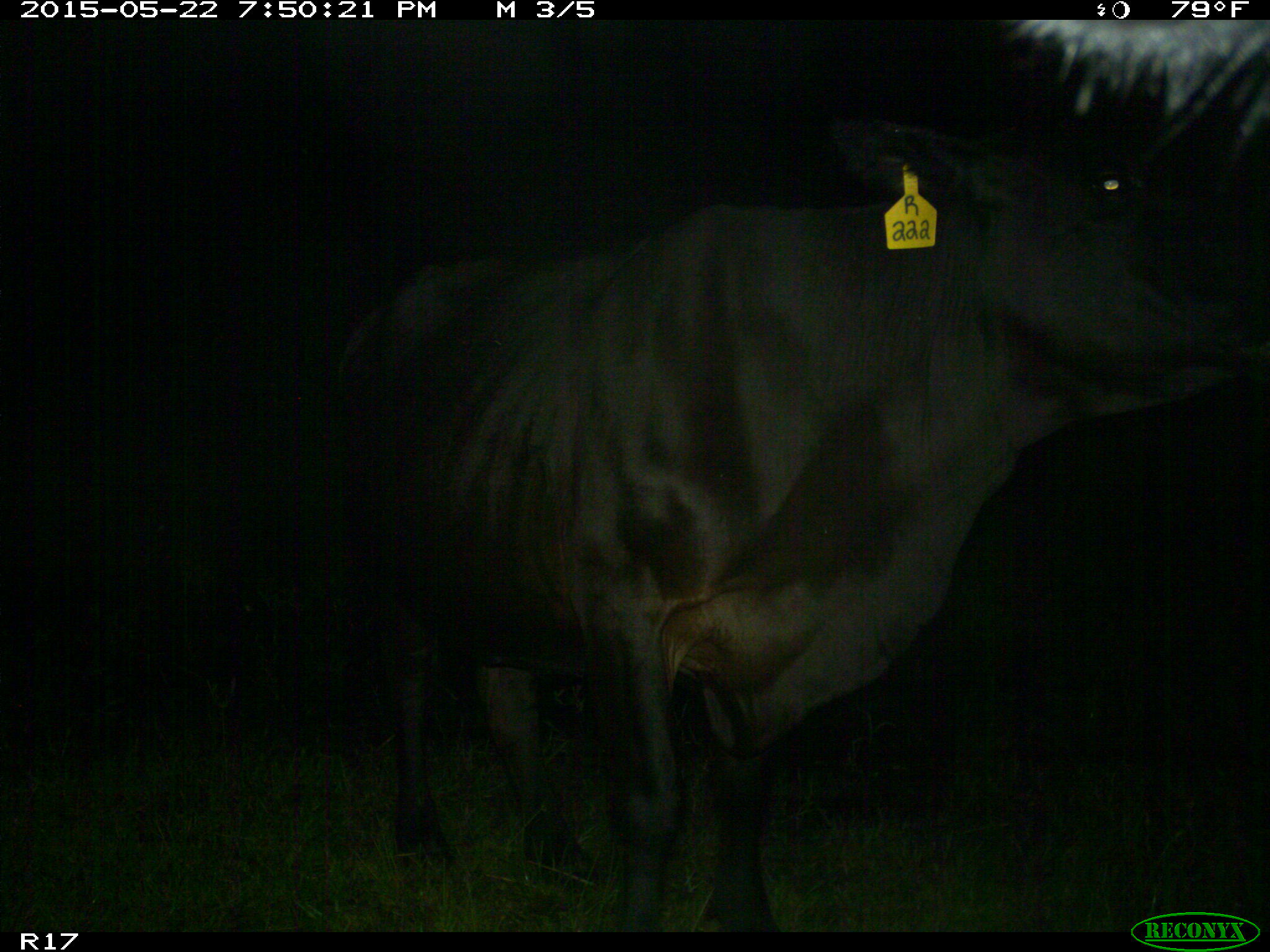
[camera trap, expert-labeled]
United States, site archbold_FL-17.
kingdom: Animalia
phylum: Chordata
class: Mammalia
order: Artiodactyla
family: Bovidae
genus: Bos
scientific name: Bos taurus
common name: domestic cow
Bos taurus (domestic cow).